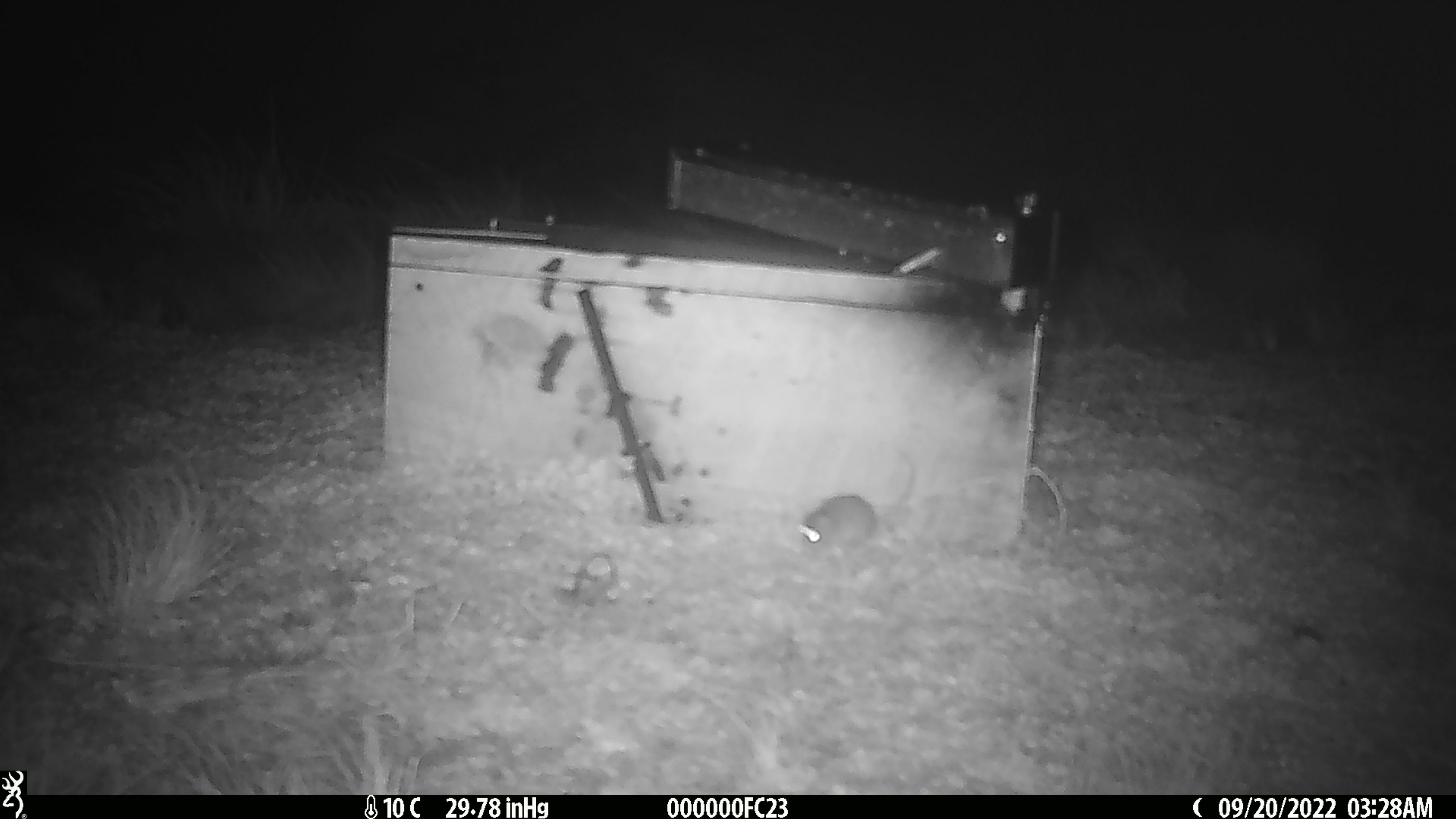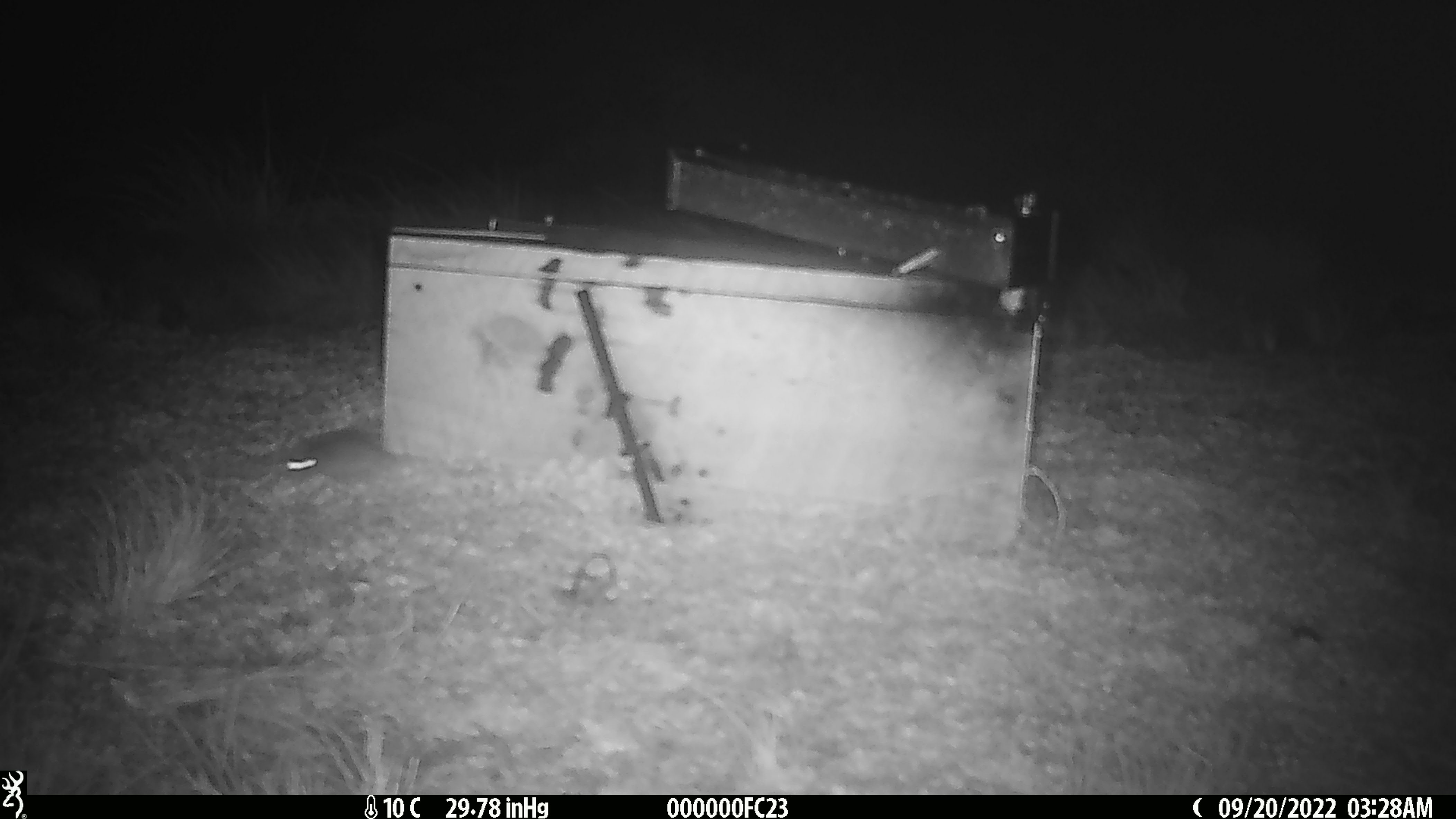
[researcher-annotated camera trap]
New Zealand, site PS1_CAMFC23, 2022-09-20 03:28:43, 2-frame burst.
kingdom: Animalia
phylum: Chordata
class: Mammalia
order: Rodentia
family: Muridae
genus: Mus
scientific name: Mus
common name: mouse